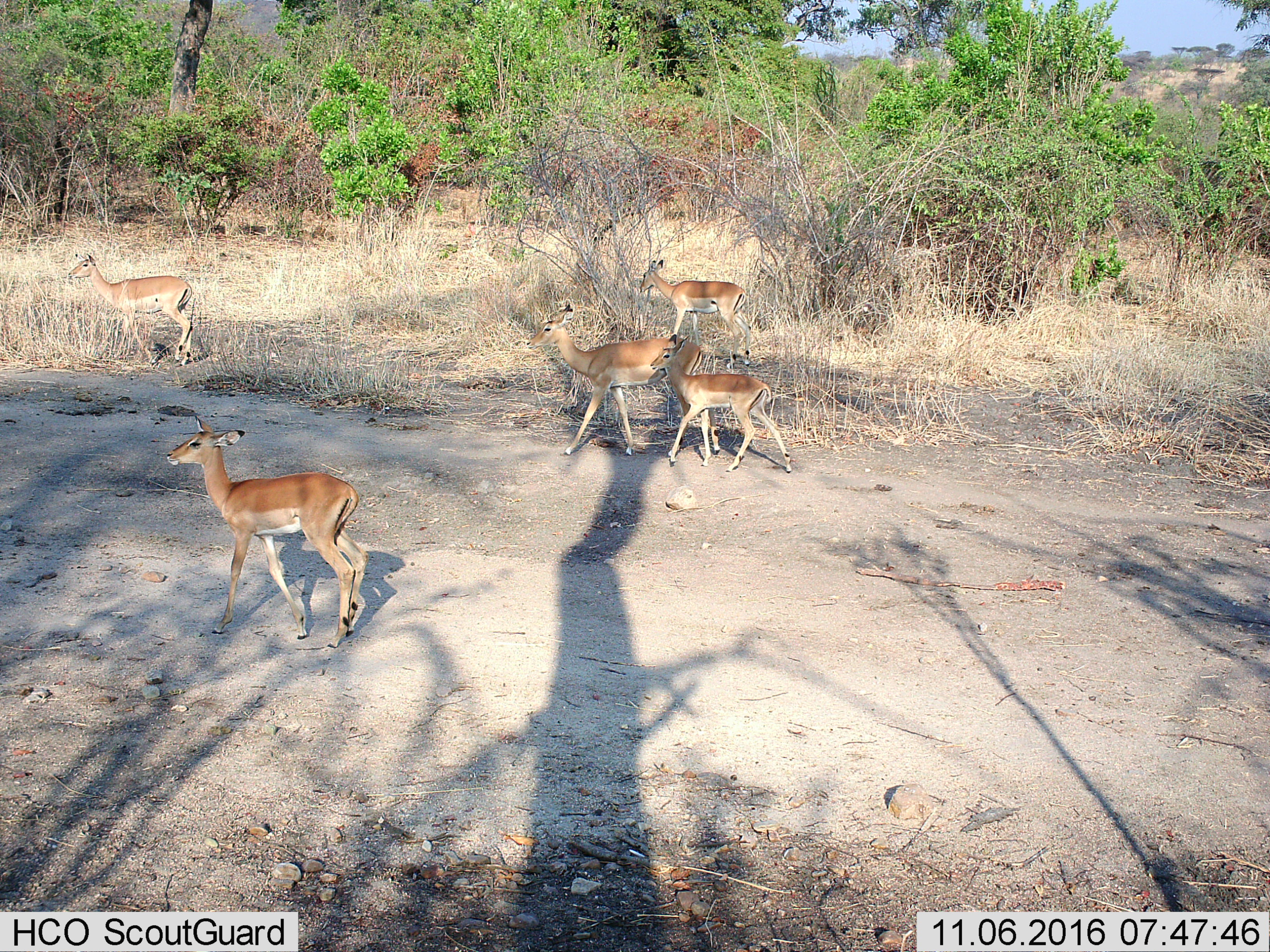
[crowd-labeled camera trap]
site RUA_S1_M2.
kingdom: Animalia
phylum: Chordata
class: Mammalia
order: Artiodactyla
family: Bovidae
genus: Aepyceros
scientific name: Aepyceros melampus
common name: impala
Impala (Aepyceros melampus), count 5. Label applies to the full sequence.